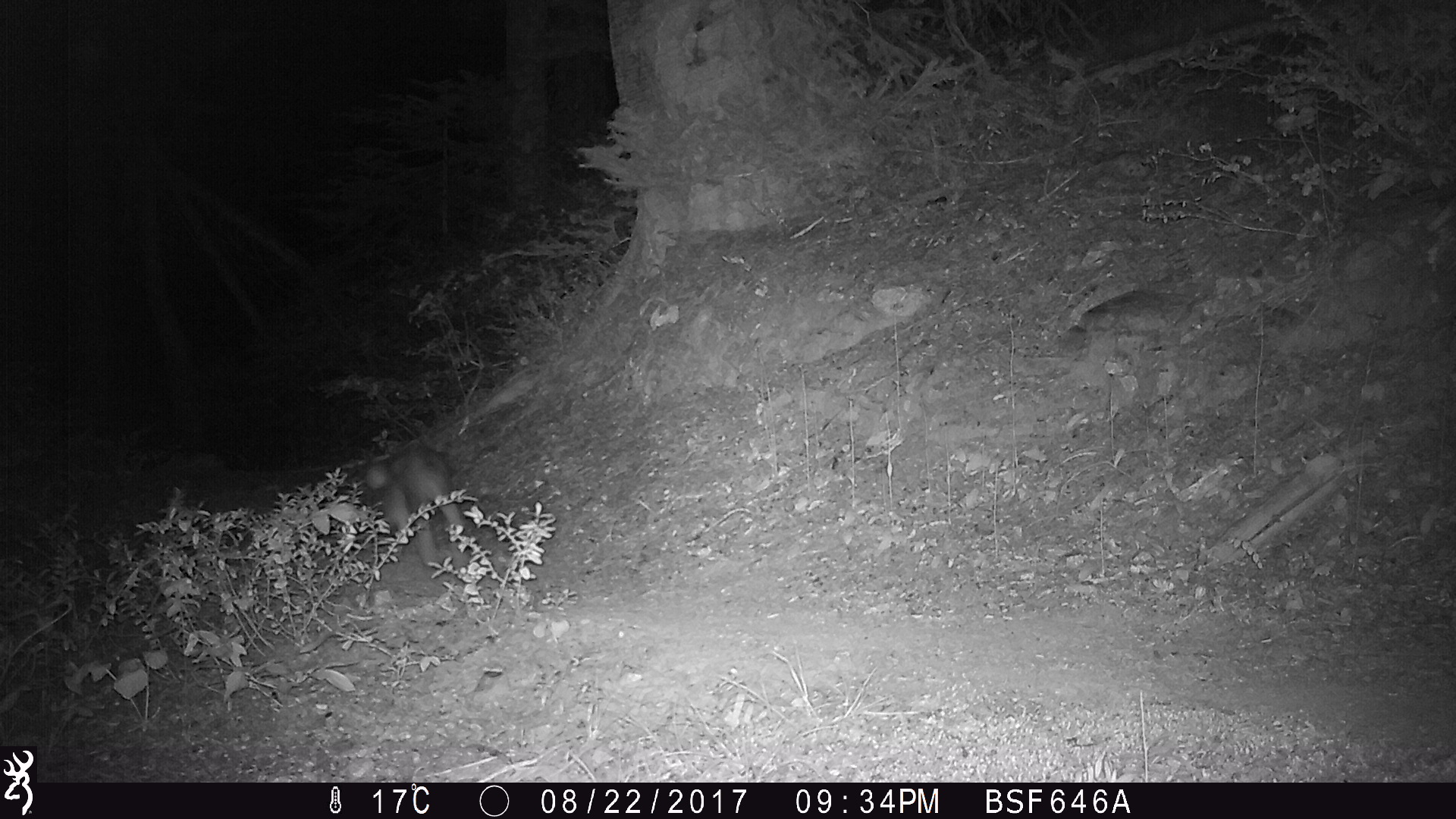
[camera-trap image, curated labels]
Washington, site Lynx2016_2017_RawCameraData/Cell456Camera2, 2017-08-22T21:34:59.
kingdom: Animalia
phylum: Chordata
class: Mammalia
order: Lagomorpha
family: Leporidae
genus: Lepus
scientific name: Lepus americanus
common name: snowshoe hare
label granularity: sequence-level